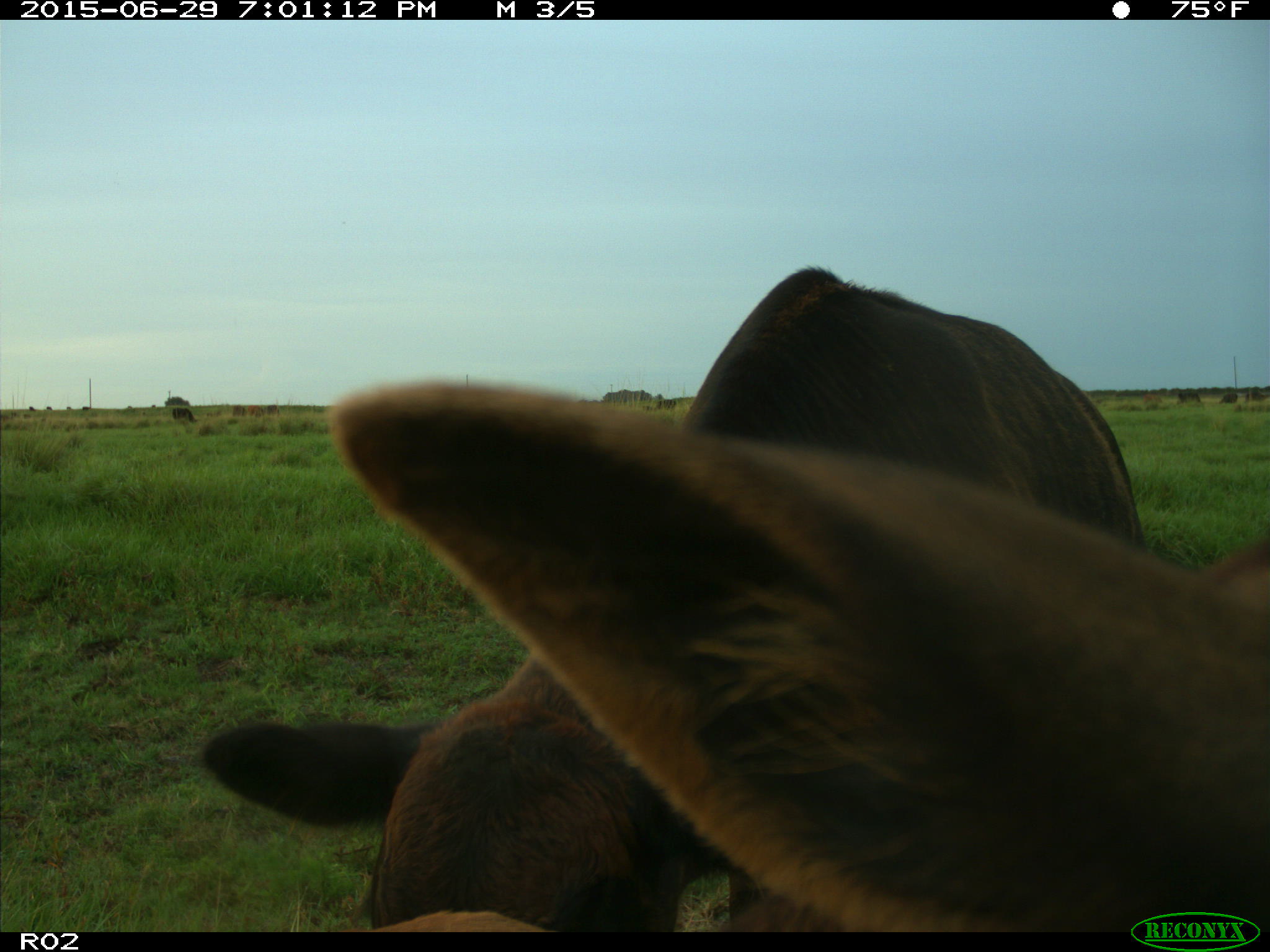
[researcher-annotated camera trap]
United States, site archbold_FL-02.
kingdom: Animalia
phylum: Chordata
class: Mammalia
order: Artiodactyla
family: Bovidae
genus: Bos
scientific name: Bos taurus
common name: domestic cow